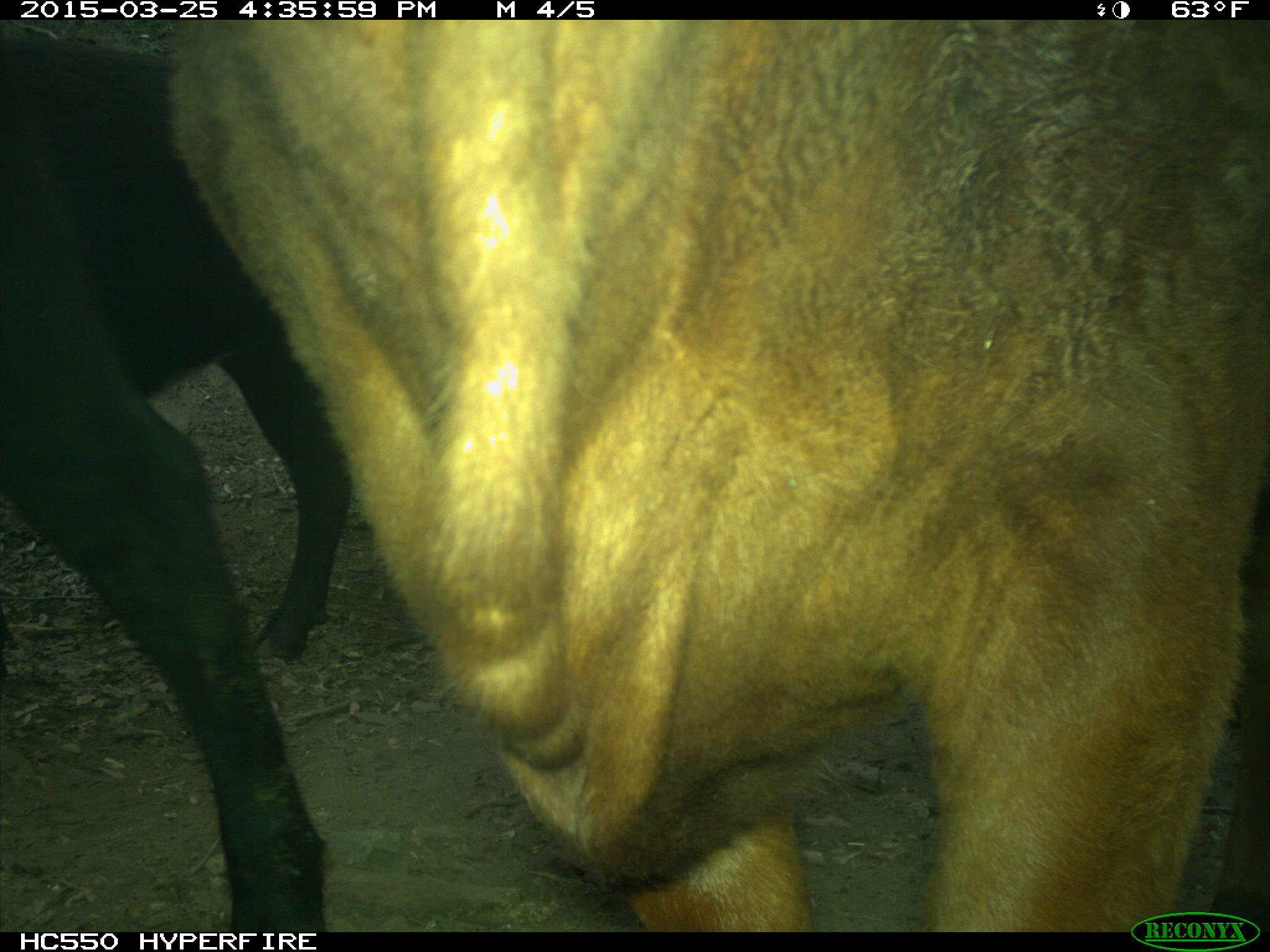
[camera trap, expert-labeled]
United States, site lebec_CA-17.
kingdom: Animalia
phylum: Chordata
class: Mammalia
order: Artiodactyla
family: Bovidae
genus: Bos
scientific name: Bos taurus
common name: domestic cow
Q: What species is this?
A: Bos taurus (domestic cow).